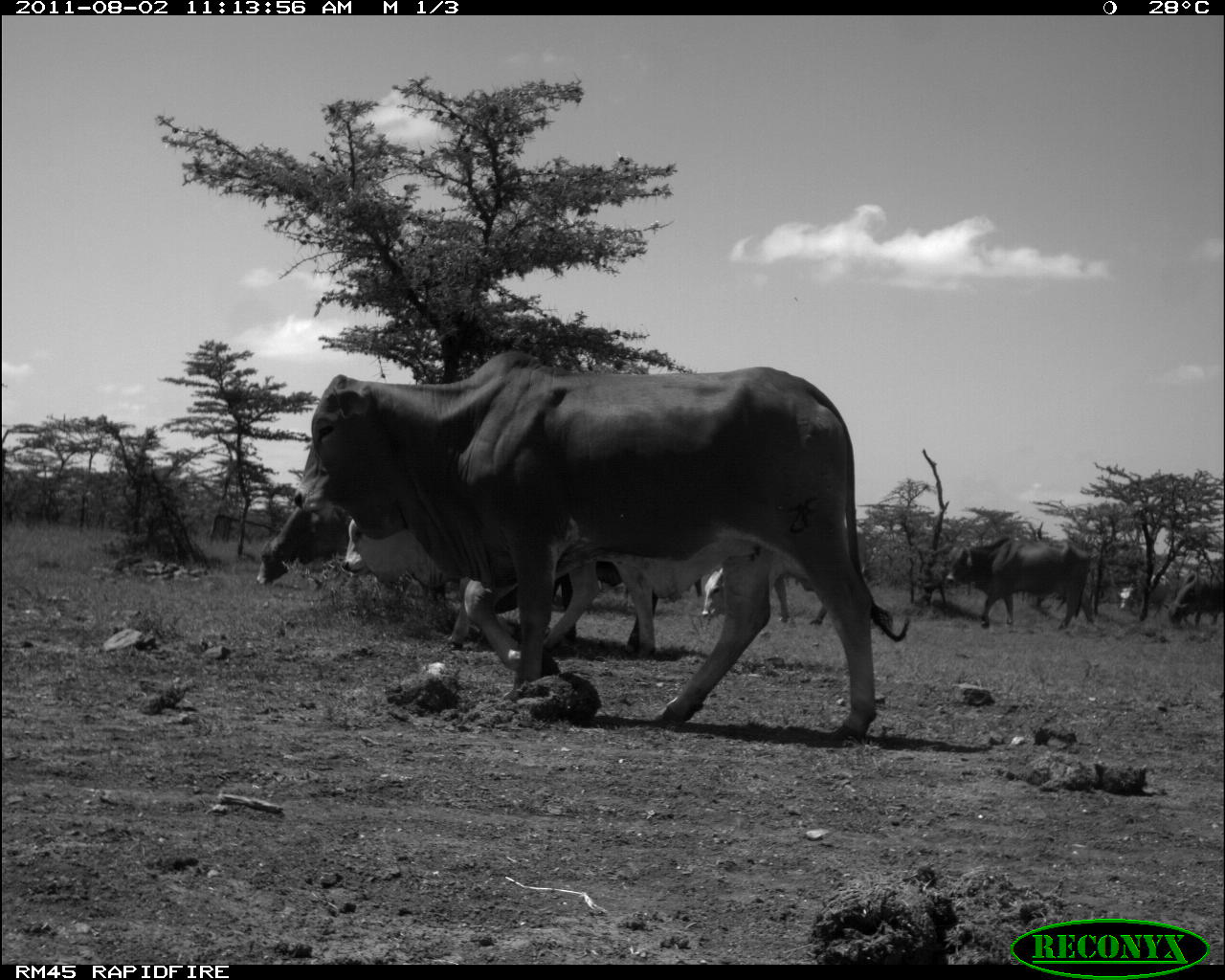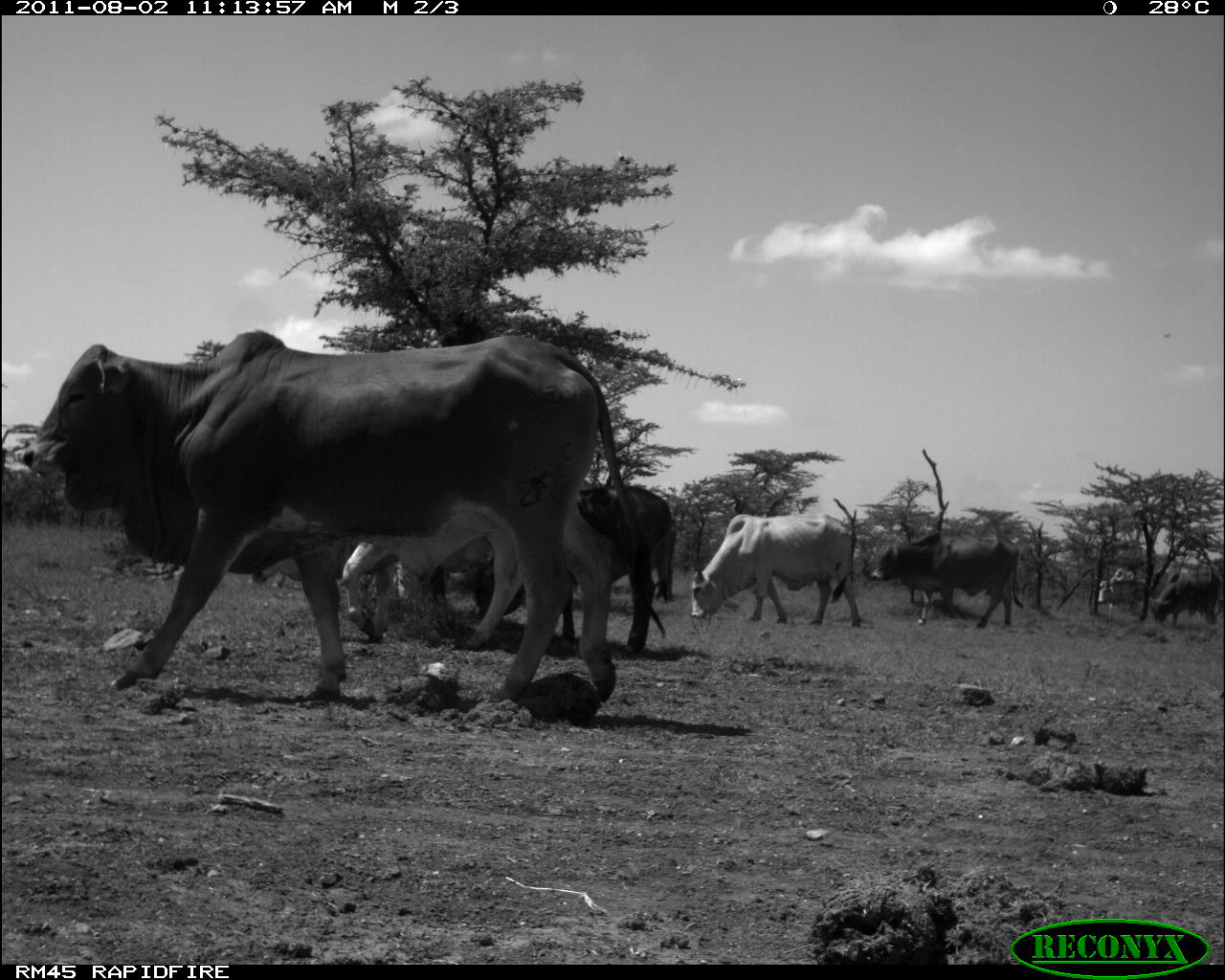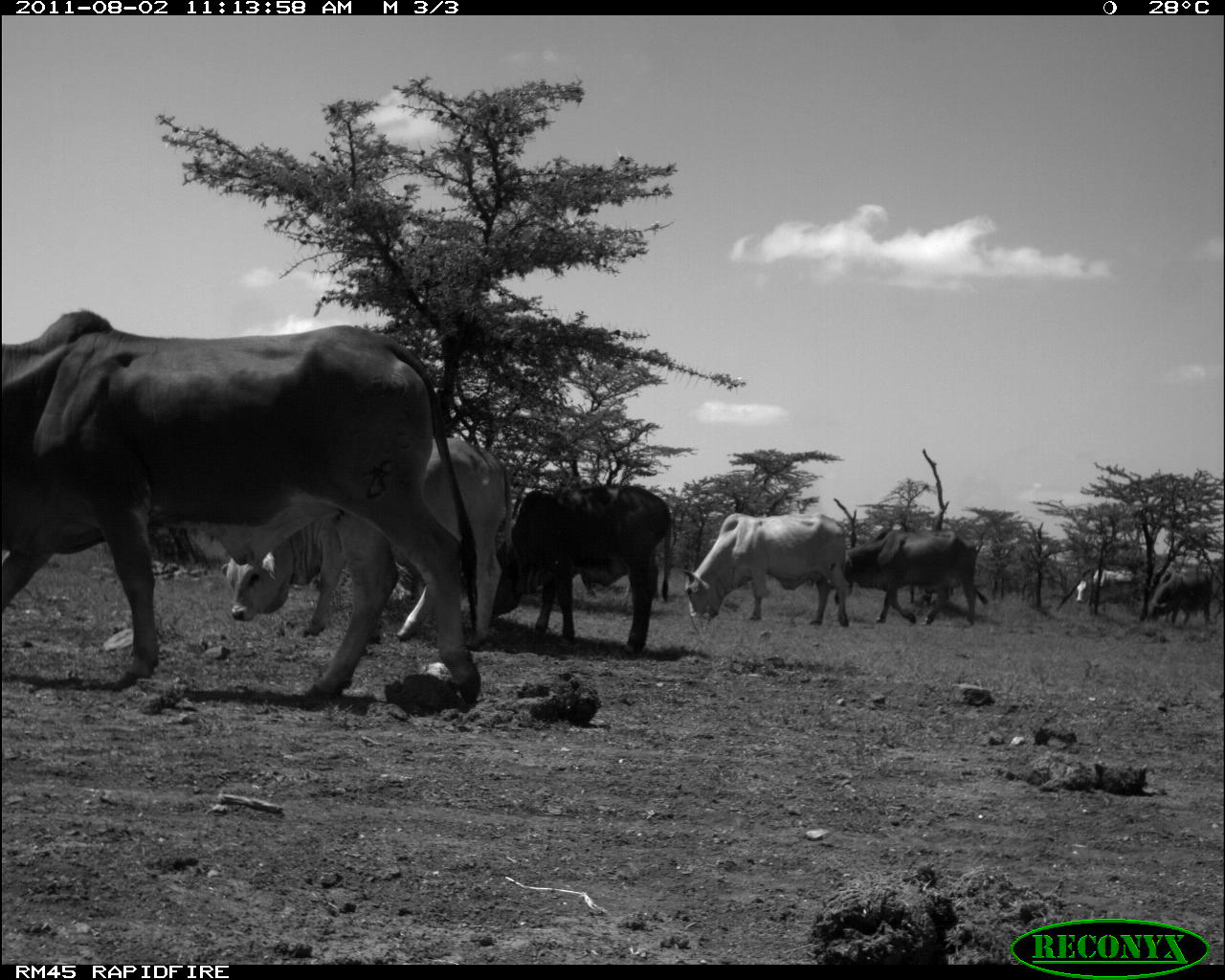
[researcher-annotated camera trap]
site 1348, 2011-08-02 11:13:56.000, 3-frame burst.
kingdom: Animalia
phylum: Chordata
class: Mammalia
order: Artiodactyla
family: Bovidae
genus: Bos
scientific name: Bos taurus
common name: domestic cattle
Bos taurus (domestic cattle), count 4.